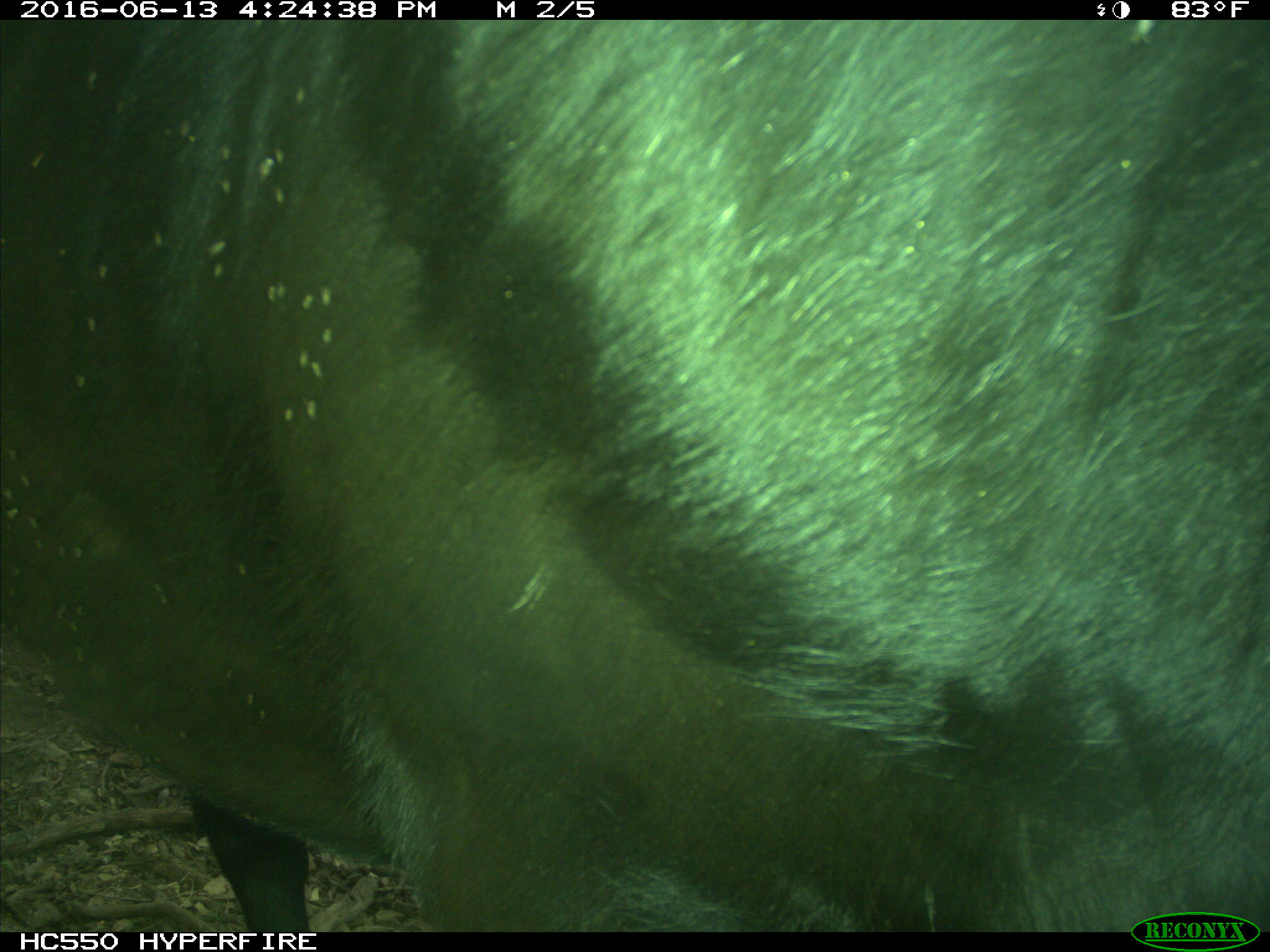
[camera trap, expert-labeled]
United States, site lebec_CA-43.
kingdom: Animalia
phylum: Chordata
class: Mammalia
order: Artiodactyla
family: Bovidae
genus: Bos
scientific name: Bos taurus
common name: domestic cow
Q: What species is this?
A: Bos taurus (domestic cow).